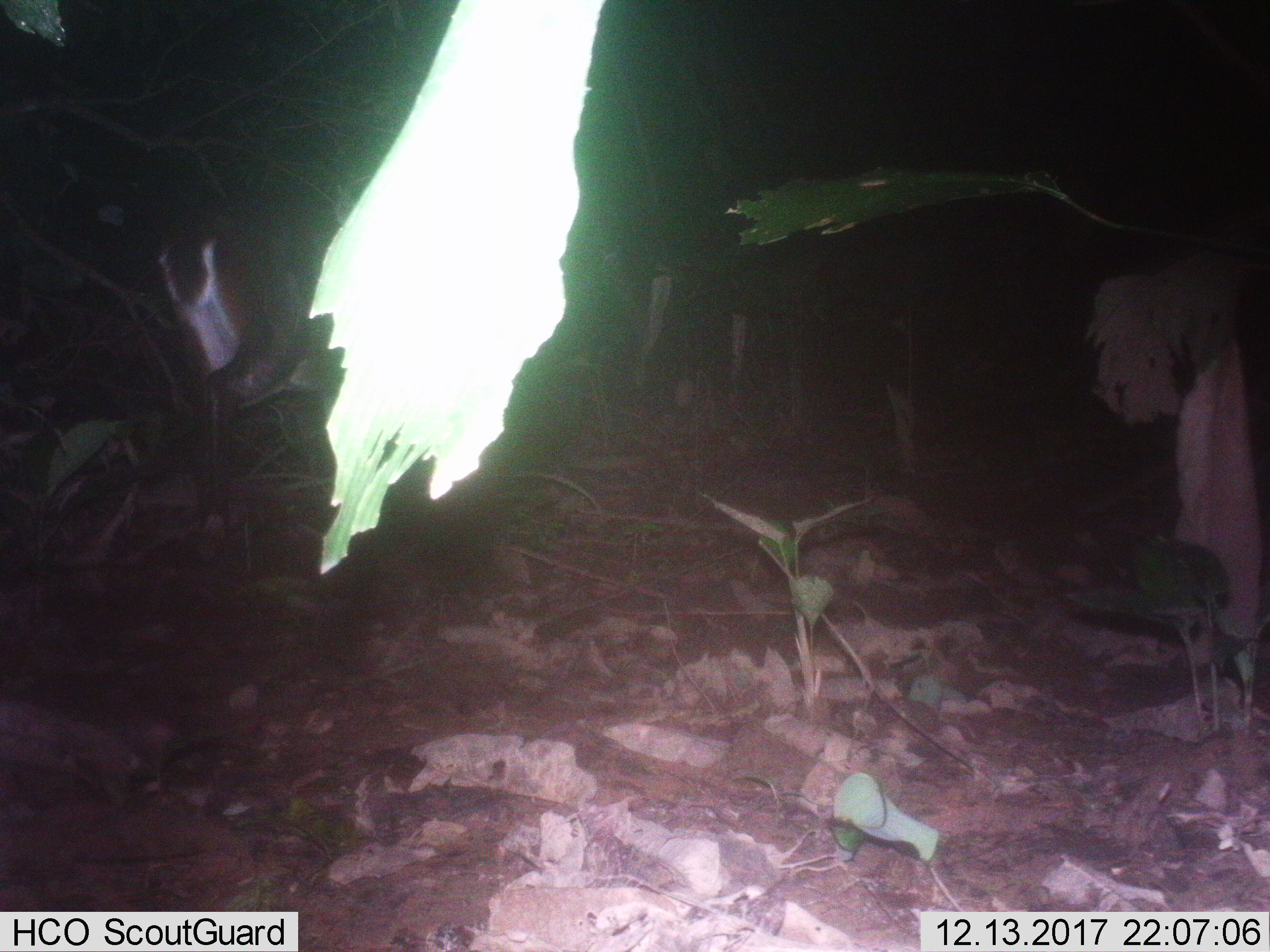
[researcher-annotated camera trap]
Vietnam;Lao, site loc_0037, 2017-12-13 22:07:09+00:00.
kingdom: Animalia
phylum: Chordata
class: Mammalia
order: Artiodactyla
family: Cervidae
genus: Muntiacus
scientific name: Muntiacus vuquangensis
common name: large-antlered muntjac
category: large antlered muntjac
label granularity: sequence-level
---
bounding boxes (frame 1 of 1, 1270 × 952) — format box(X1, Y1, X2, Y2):
large antlered muntjac: box(157, 225, 342, 561)